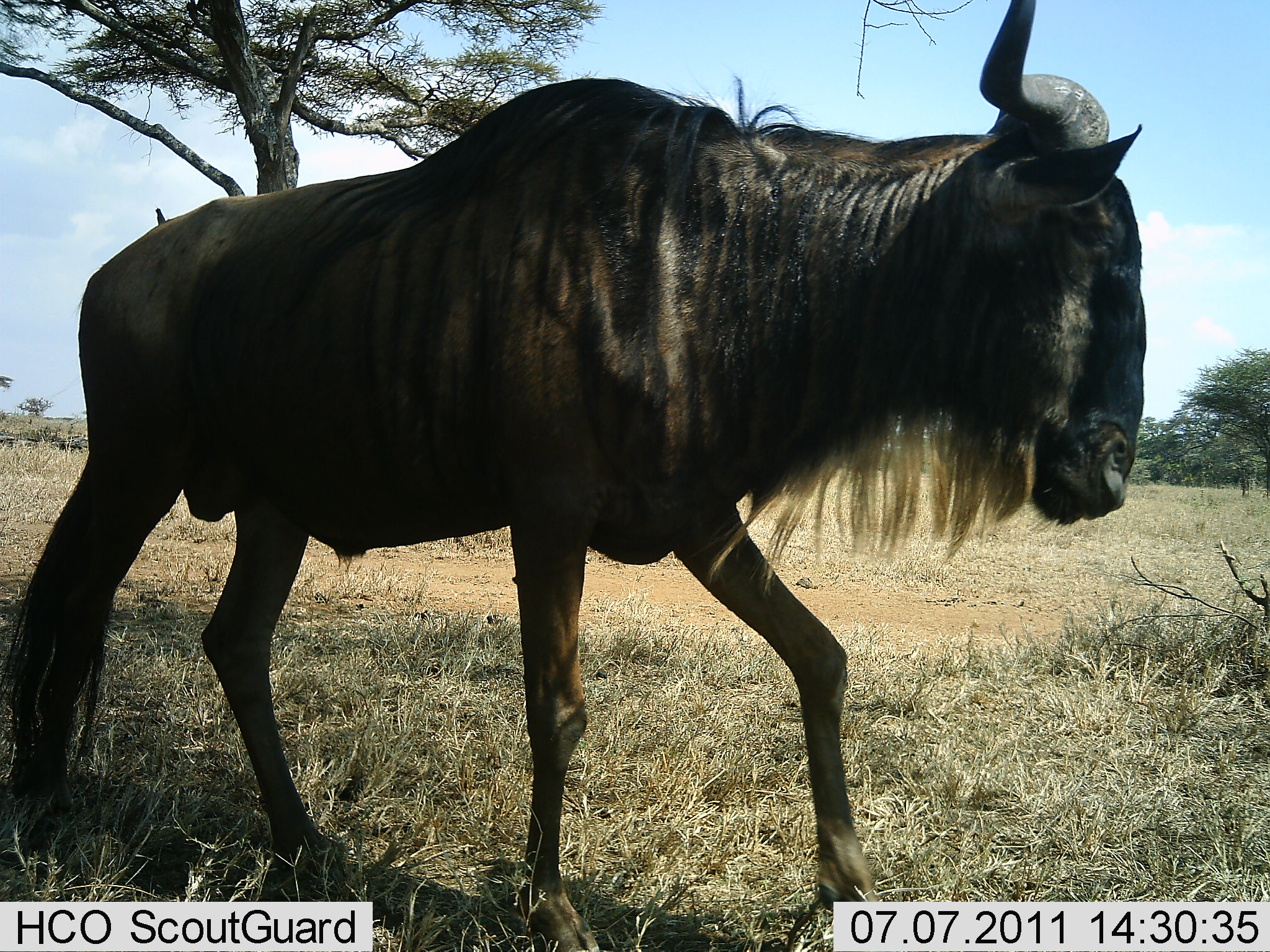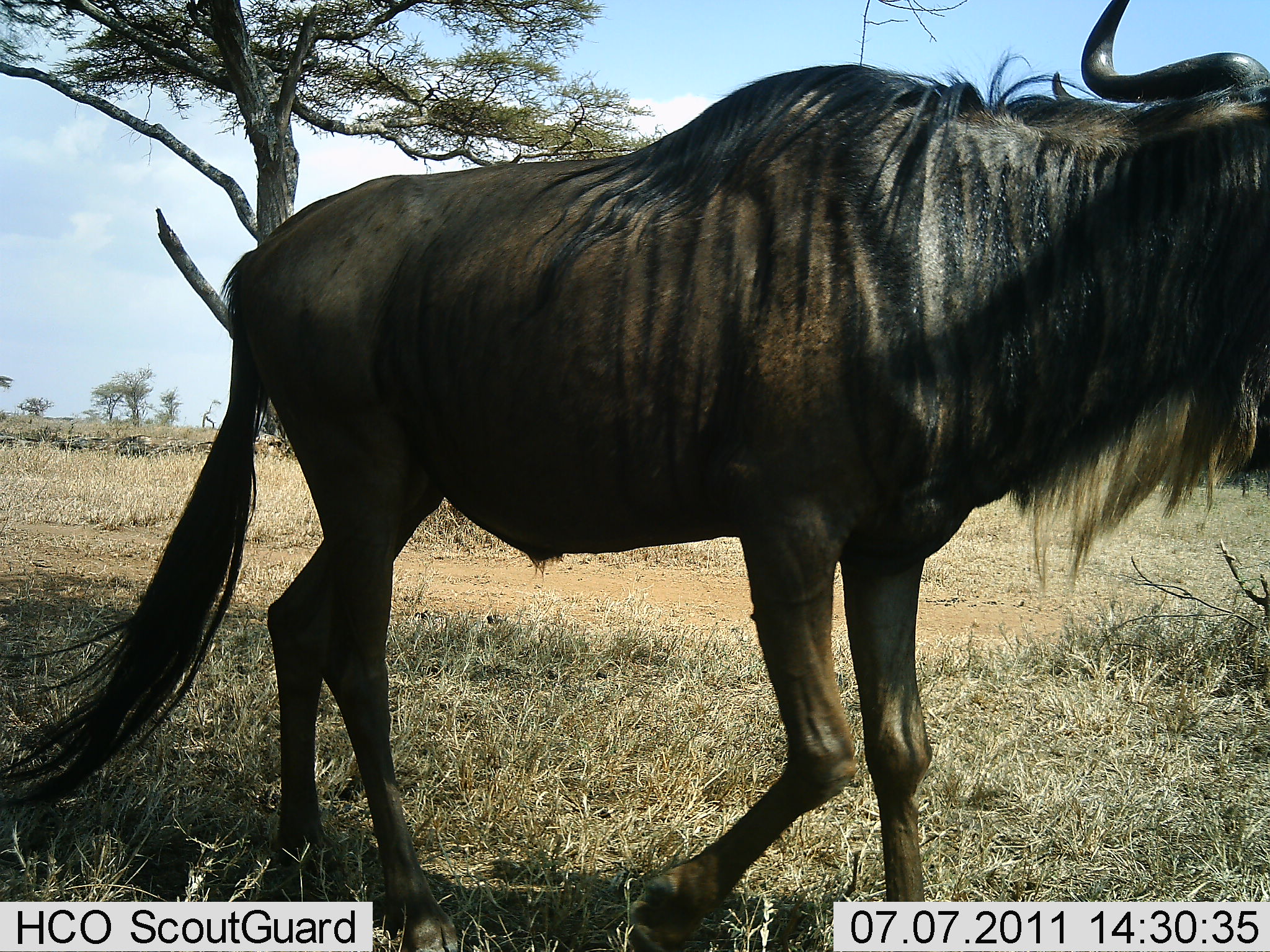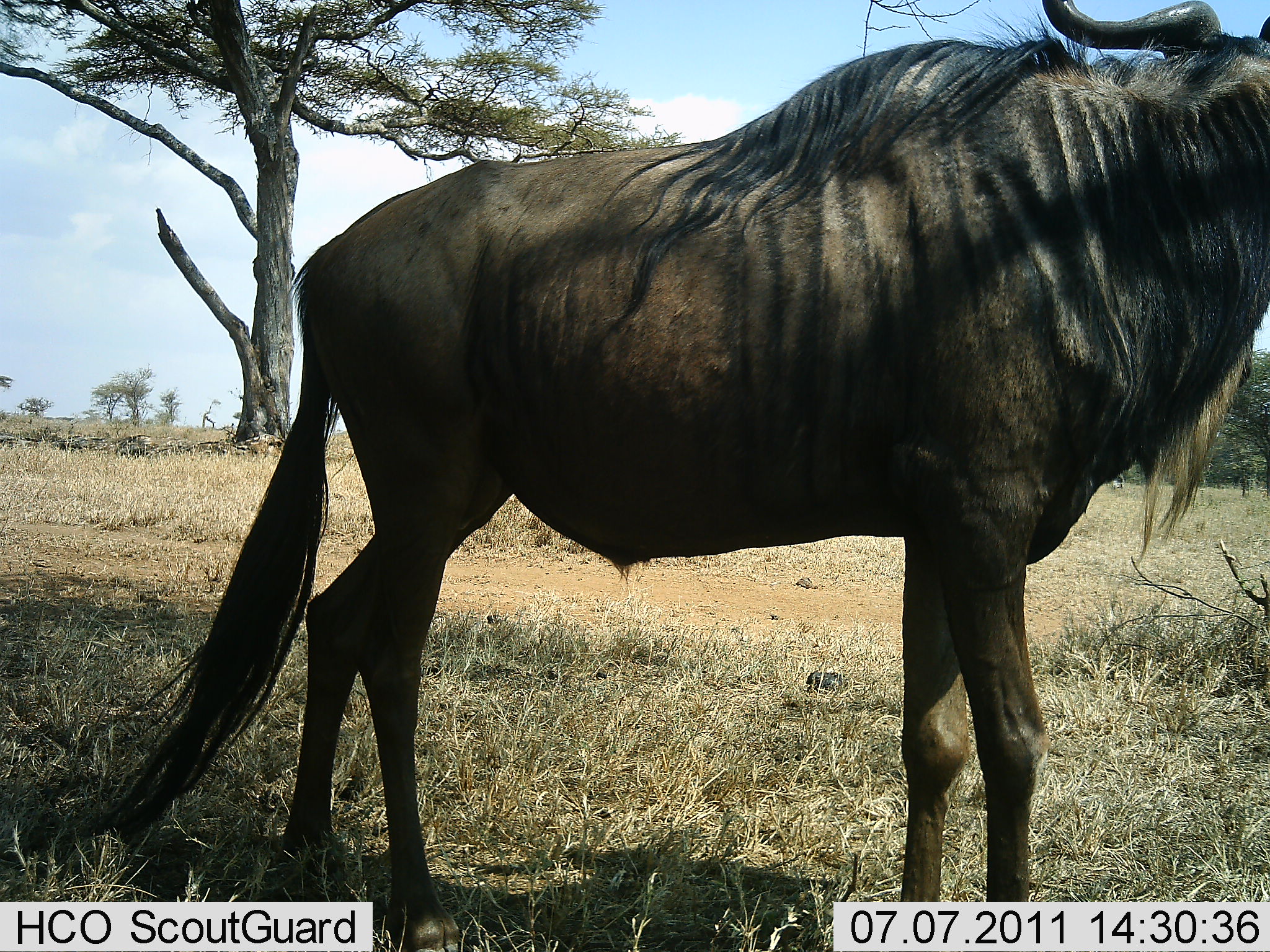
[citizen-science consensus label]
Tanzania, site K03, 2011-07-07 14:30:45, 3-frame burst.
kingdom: Animalia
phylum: Chordata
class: Mammalia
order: Artiodactyla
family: Bovidae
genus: Connochaetes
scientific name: Connochaetes taurinus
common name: blue wildebeest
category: wildebeest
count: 1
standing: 45%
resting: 0%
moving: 73%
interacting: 0%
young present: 0%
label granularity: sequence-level